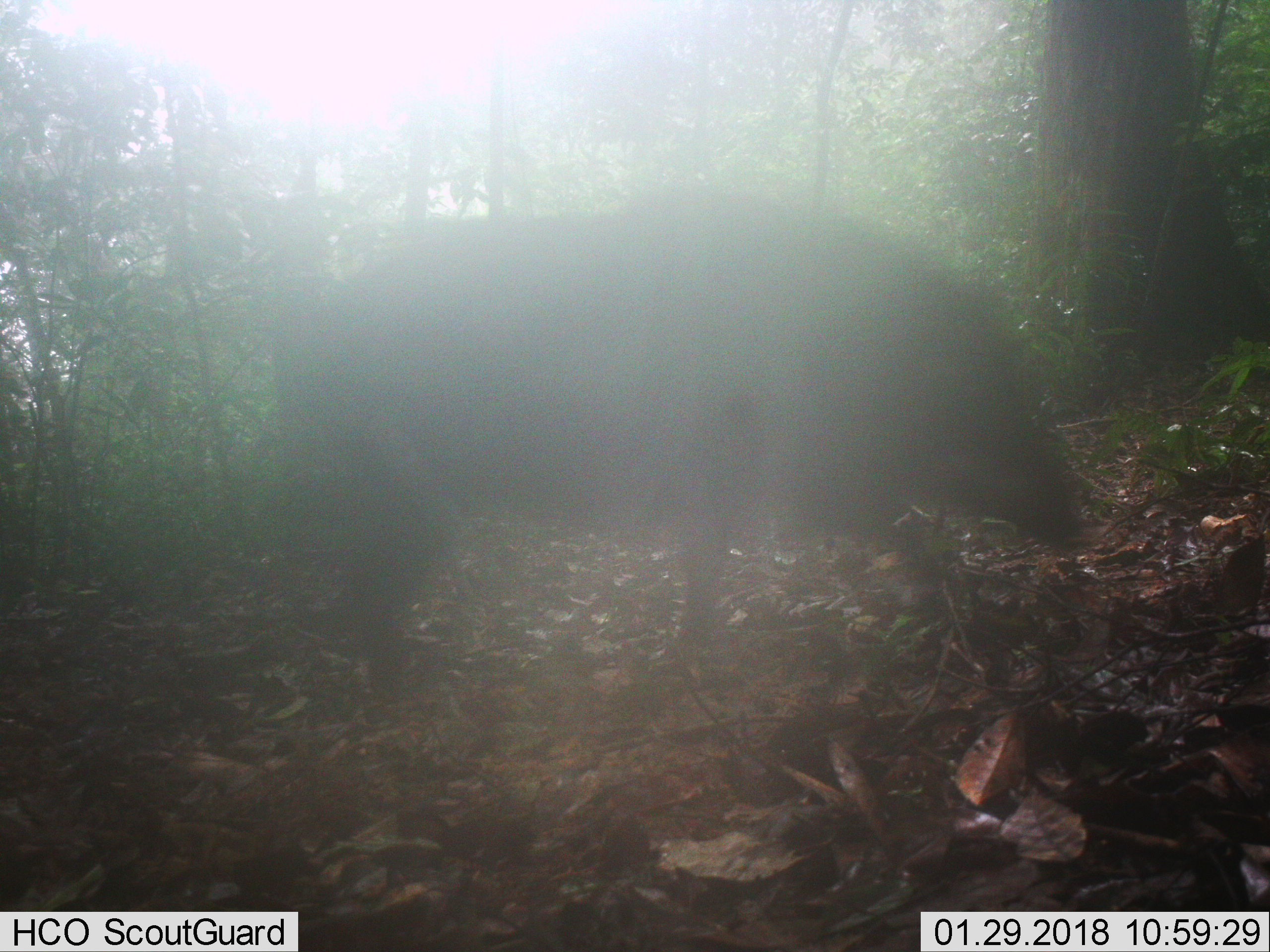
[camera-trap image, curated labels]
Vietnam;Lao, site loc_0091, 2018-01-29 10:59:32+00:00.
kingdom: Animalia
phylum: Chordata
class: Mammalia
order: Artiodactyla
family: Suidae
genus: Sus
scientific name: Sus scrofa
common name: eurasian wild pig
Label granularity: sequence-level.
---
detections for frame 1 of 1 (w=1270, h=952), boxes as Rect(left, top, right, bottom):
eurasian wild pig: Rect(270, 197, 1084, 697)